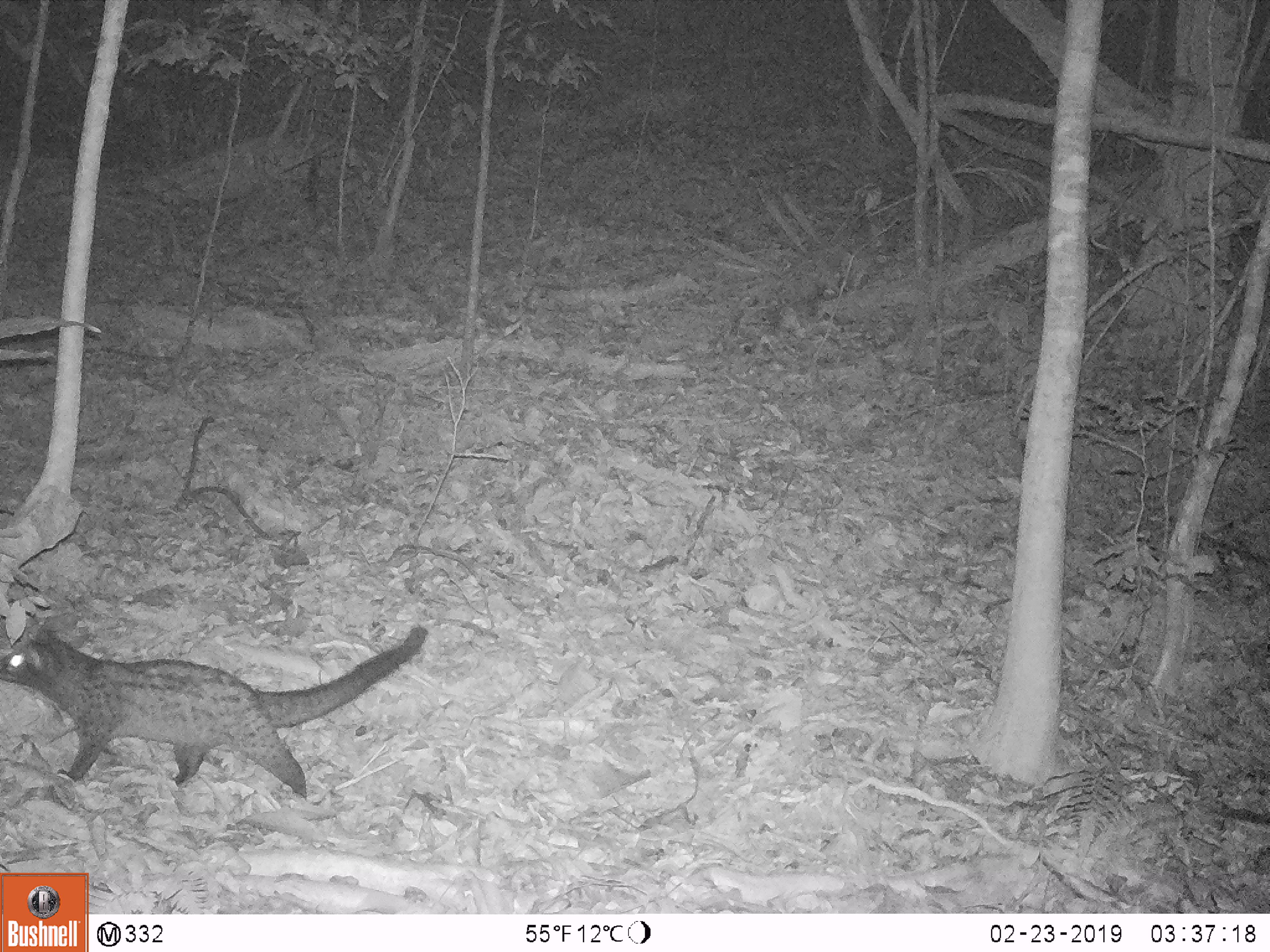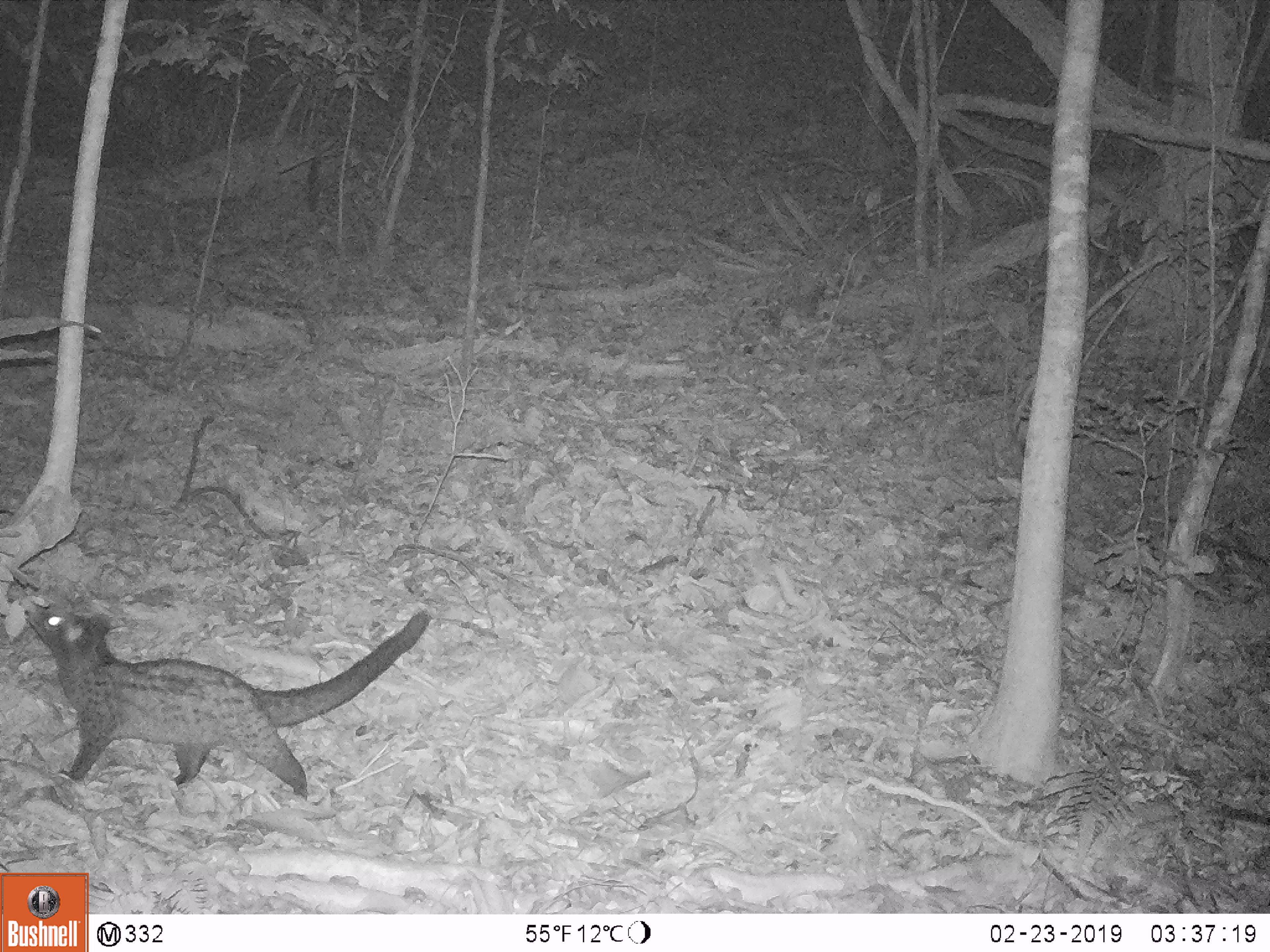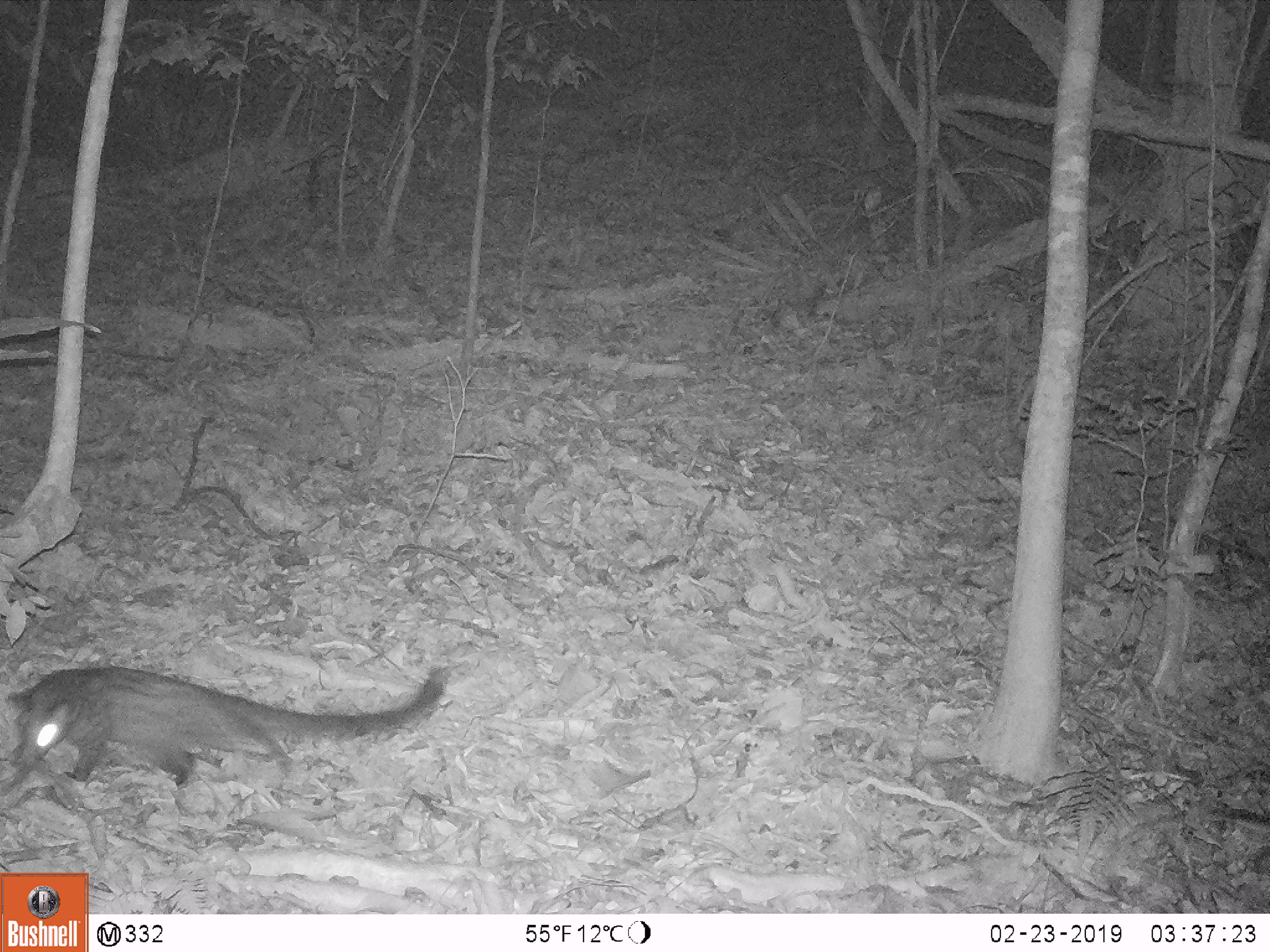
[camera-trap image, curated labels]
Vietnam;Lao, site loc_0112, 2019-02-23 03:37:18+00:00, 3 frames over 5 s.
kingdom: Animalia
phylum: Chordata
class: Mammalia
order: Carnivora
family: Viverridae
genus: Paradoxurus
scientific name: Paradoxurus hermaphroditus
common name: common palm civet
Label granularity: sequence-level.